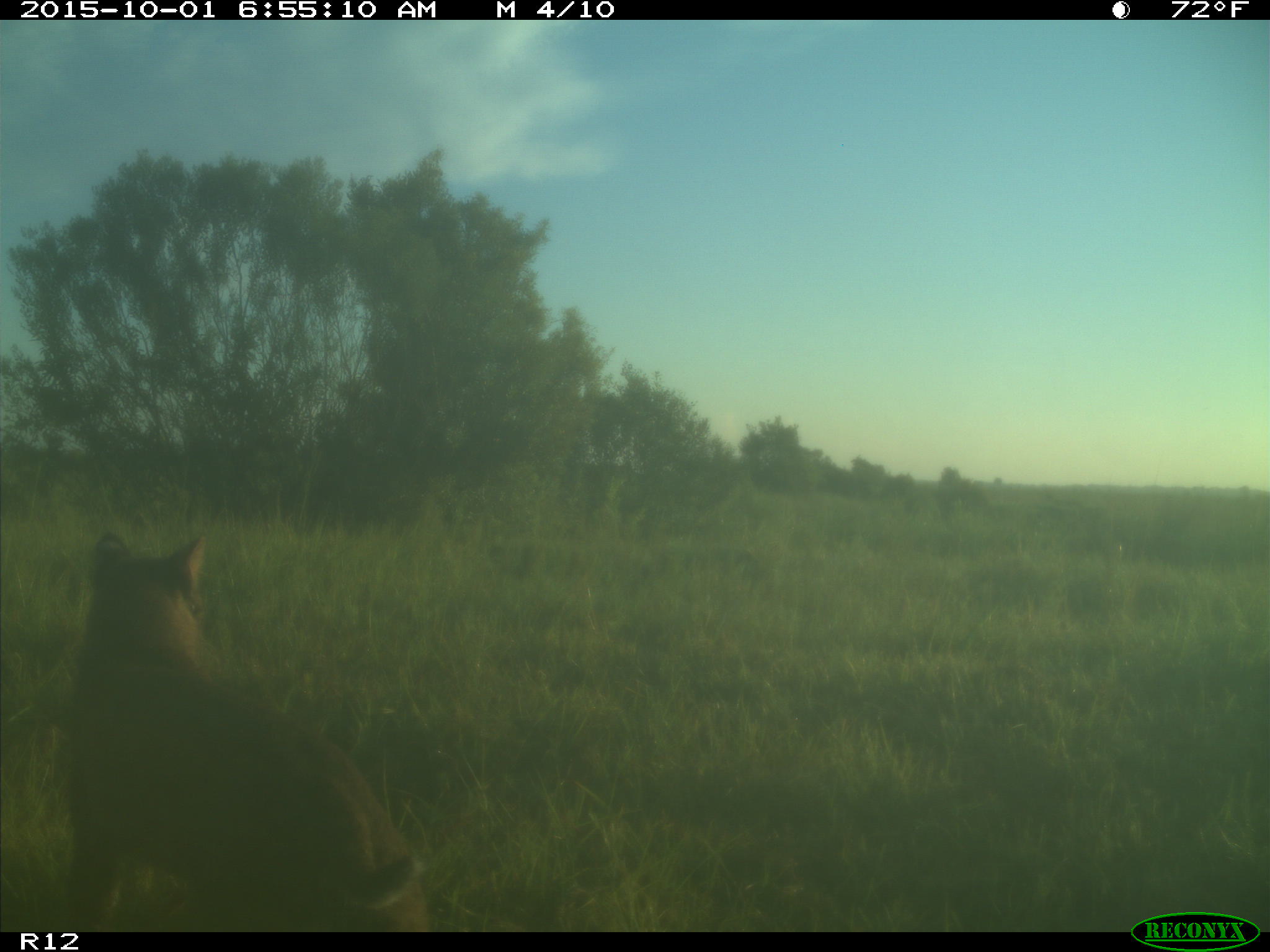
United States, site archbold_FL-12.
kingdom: Animalia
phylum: Chordata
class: Mammalia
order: Carnivora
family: Felidae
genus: Lynx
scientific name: Lynx rufus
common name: bobcat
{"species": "Lynx rufus (bobcat)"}